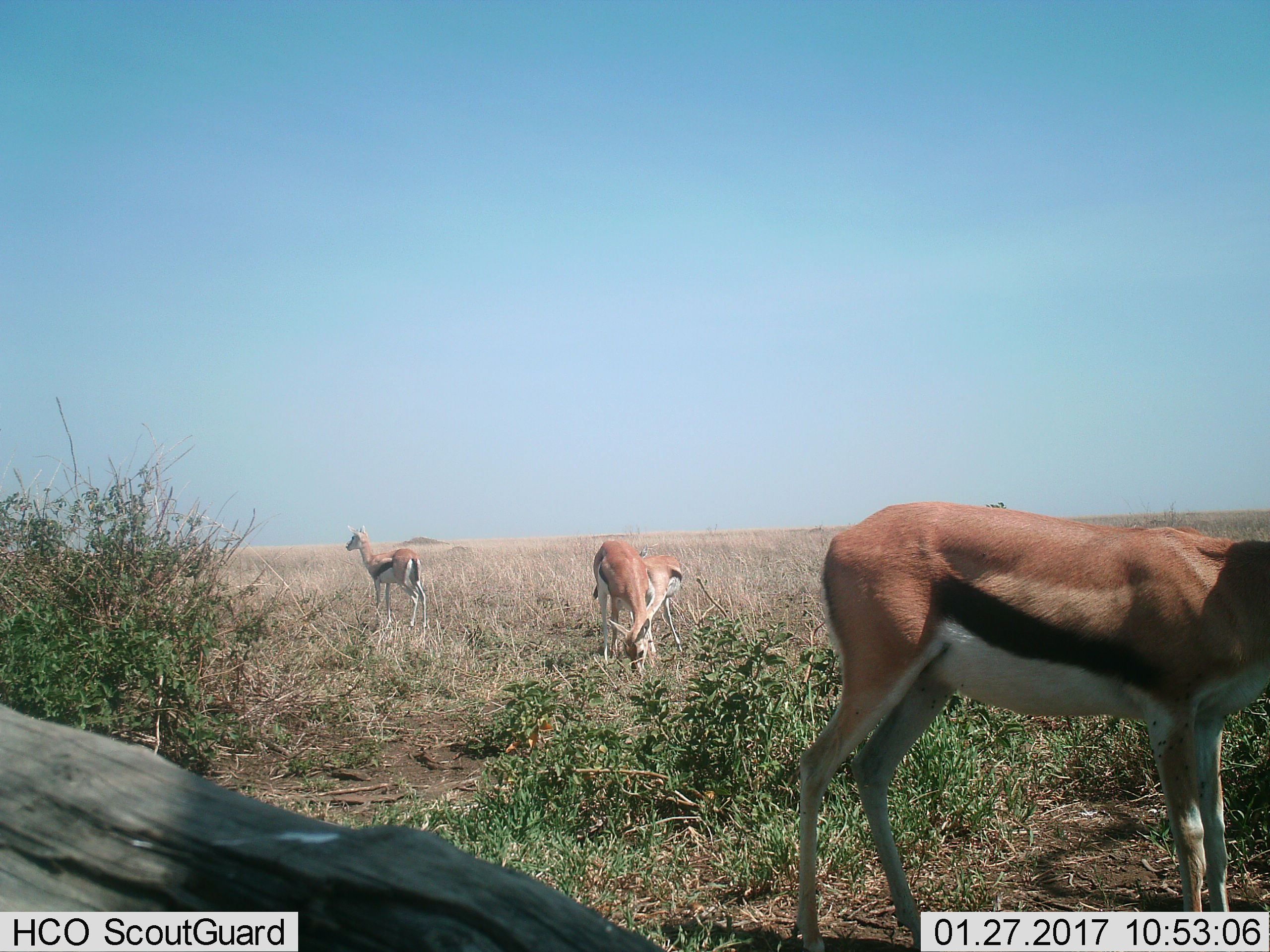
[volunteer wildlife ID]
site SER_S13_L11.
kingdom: Animalia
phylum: Chordata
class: Mammalia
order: Artiodactyla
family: Bovidae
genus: Eudorcas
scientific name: Eudorcas thomsonii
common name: thomson's gazelle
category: gazellethomsons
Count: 4.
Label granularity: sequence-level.